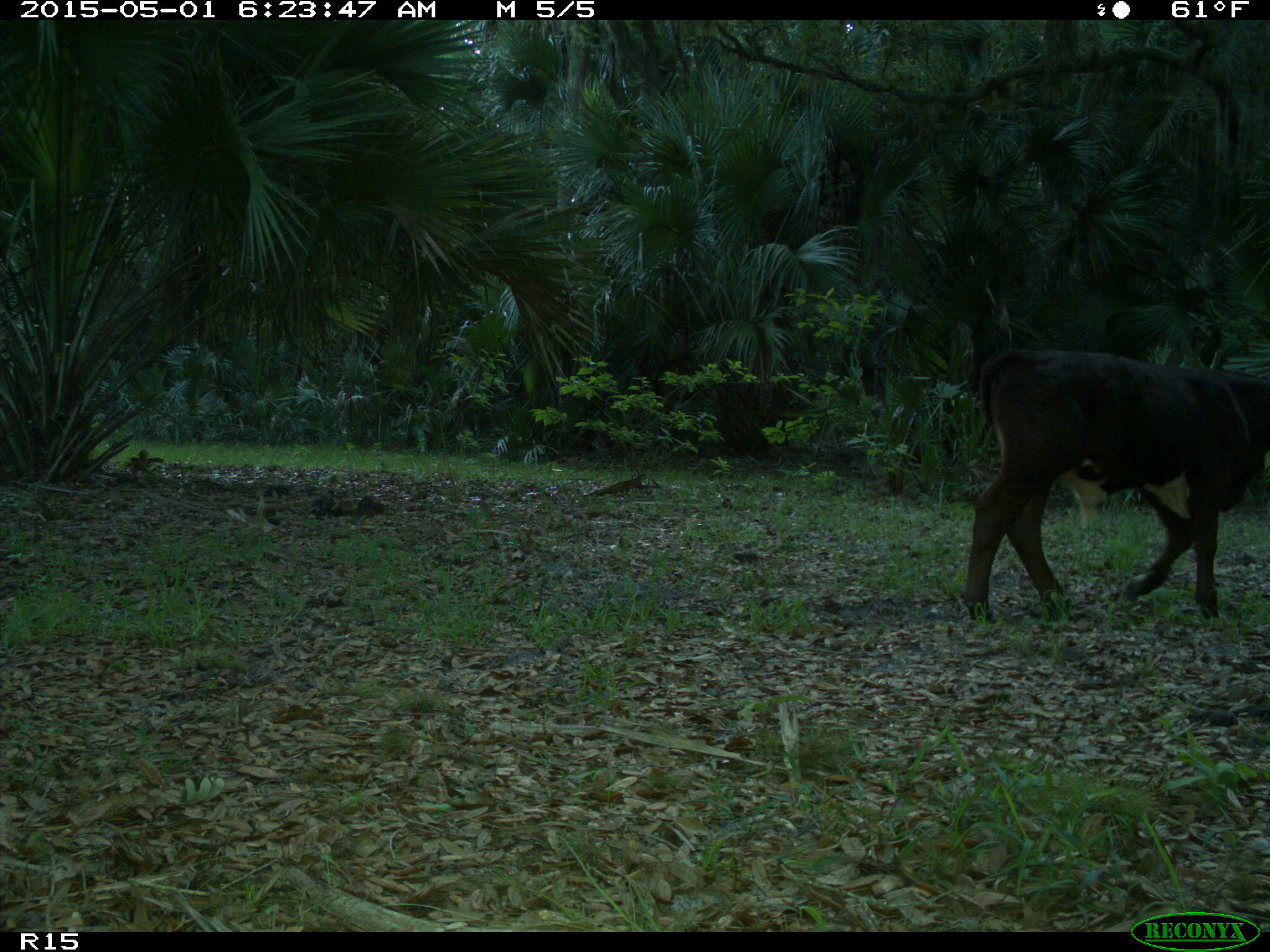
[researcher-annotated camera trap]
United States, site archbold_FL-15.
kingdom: Animalia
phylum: Chordata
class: Mammalia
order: Artiodactyla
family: Bovidae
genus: Bos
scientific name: Bos taurus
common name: domestic cow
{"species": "Bos taurus (domestic cow)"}